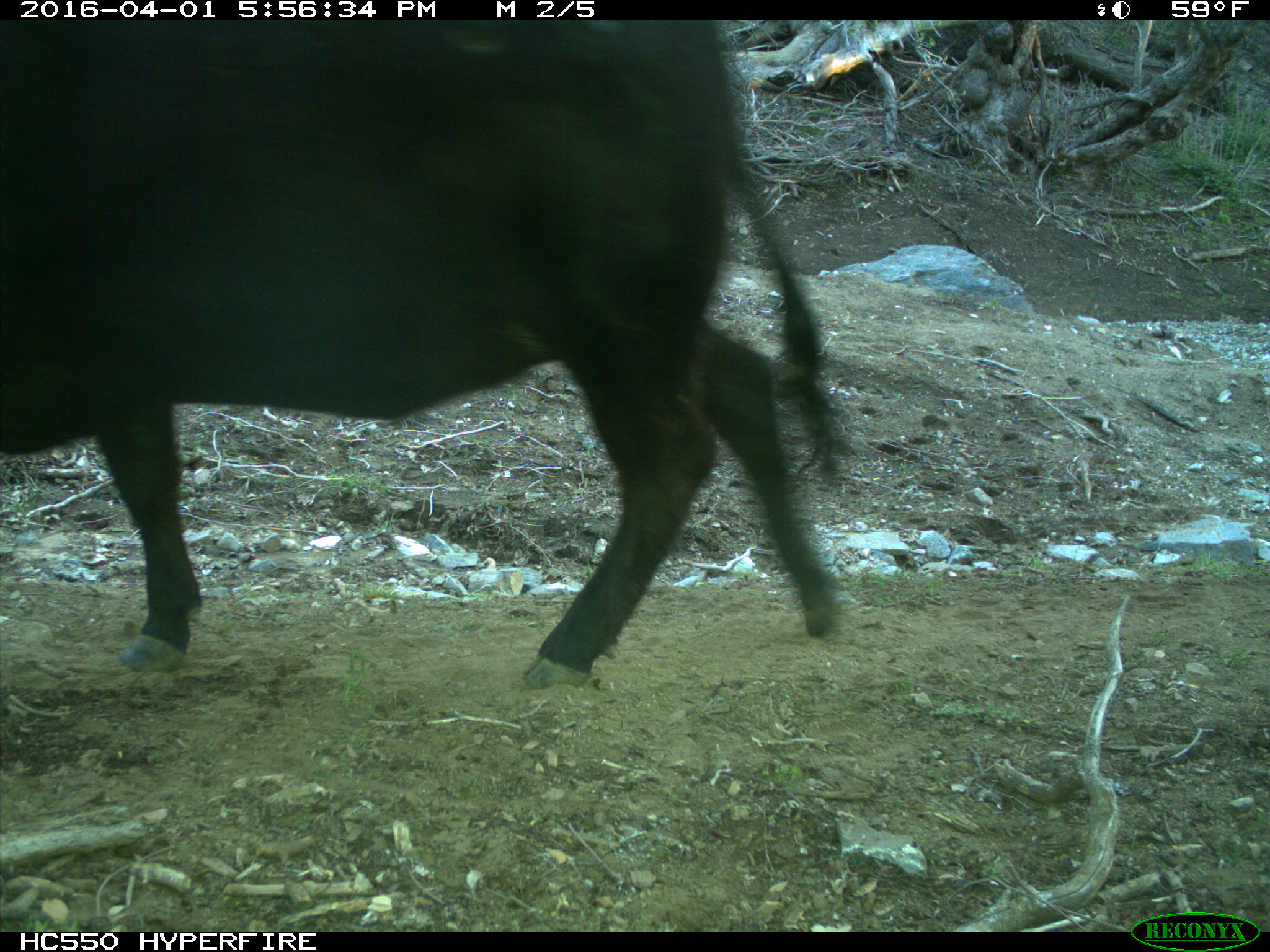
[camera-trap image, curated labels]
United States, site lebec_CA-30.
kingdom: Animalia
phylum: Chordata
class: Mammalia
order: Artiodactyla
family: Bovidae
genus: Bos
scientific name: Bos taurus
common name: domestic cow